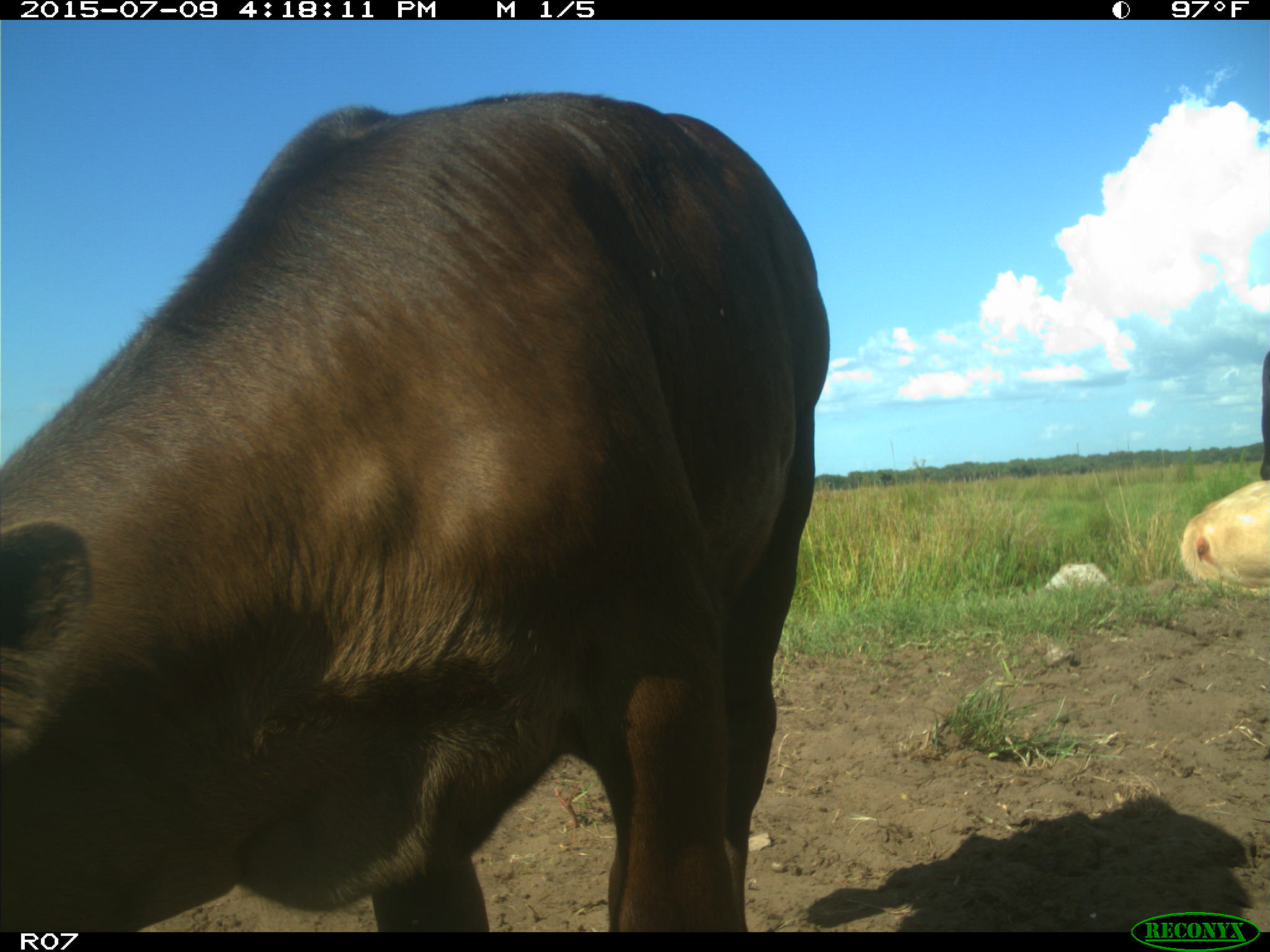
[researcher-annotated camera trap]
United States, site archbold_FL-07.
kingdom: Animalia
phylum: Chordata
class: Mammalia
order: Artiodactyla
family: Bovidae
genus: Bos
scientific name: Bos taurus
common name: domestic cow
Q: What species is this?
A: Bos taurus (domestic cow).